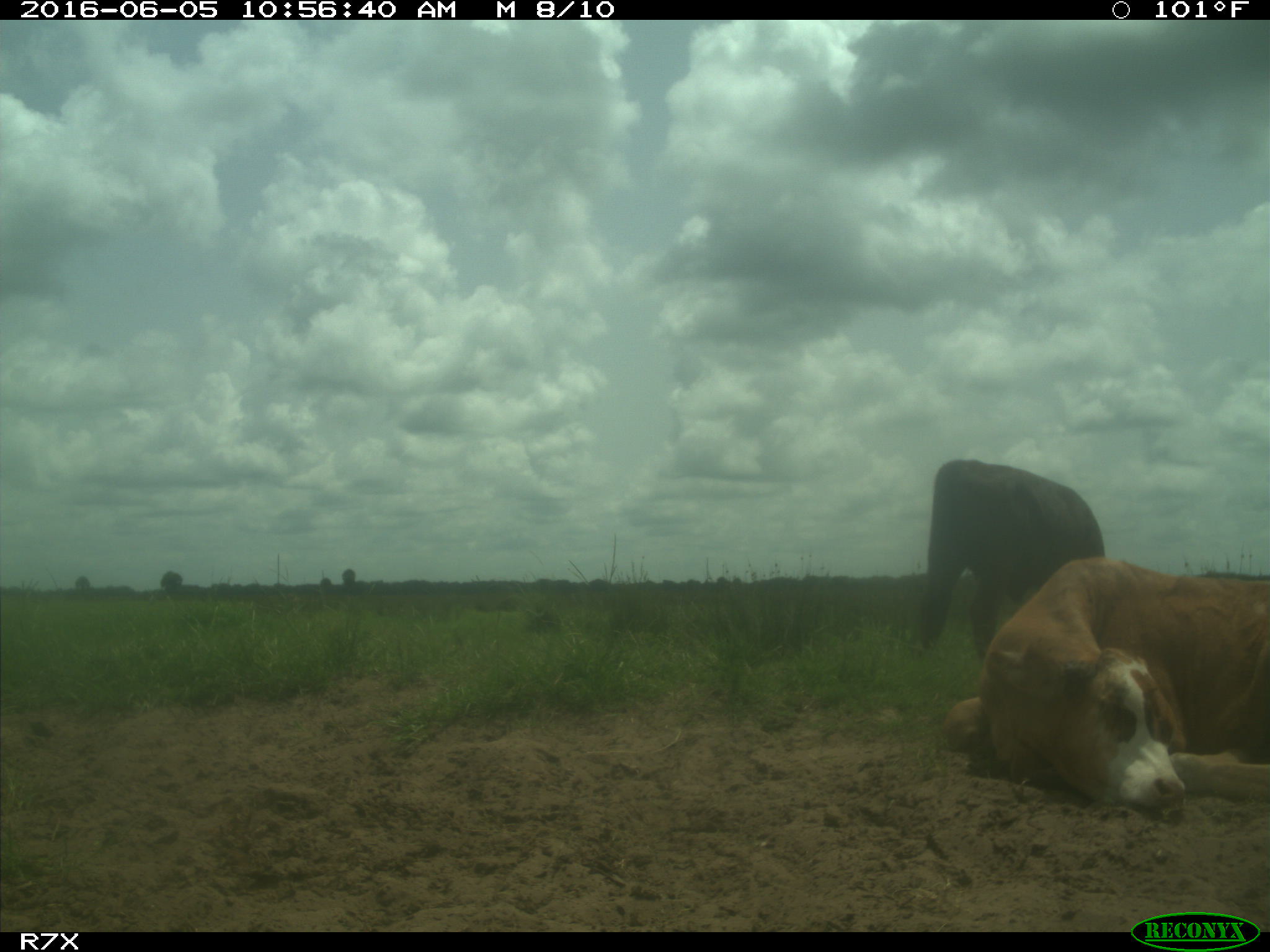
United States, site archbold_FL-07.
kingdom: Animalia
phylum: Chordata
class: Mammalia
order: Artiodactyla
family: Bovidae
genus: Bos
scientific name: Bos taurus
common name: domestic cow